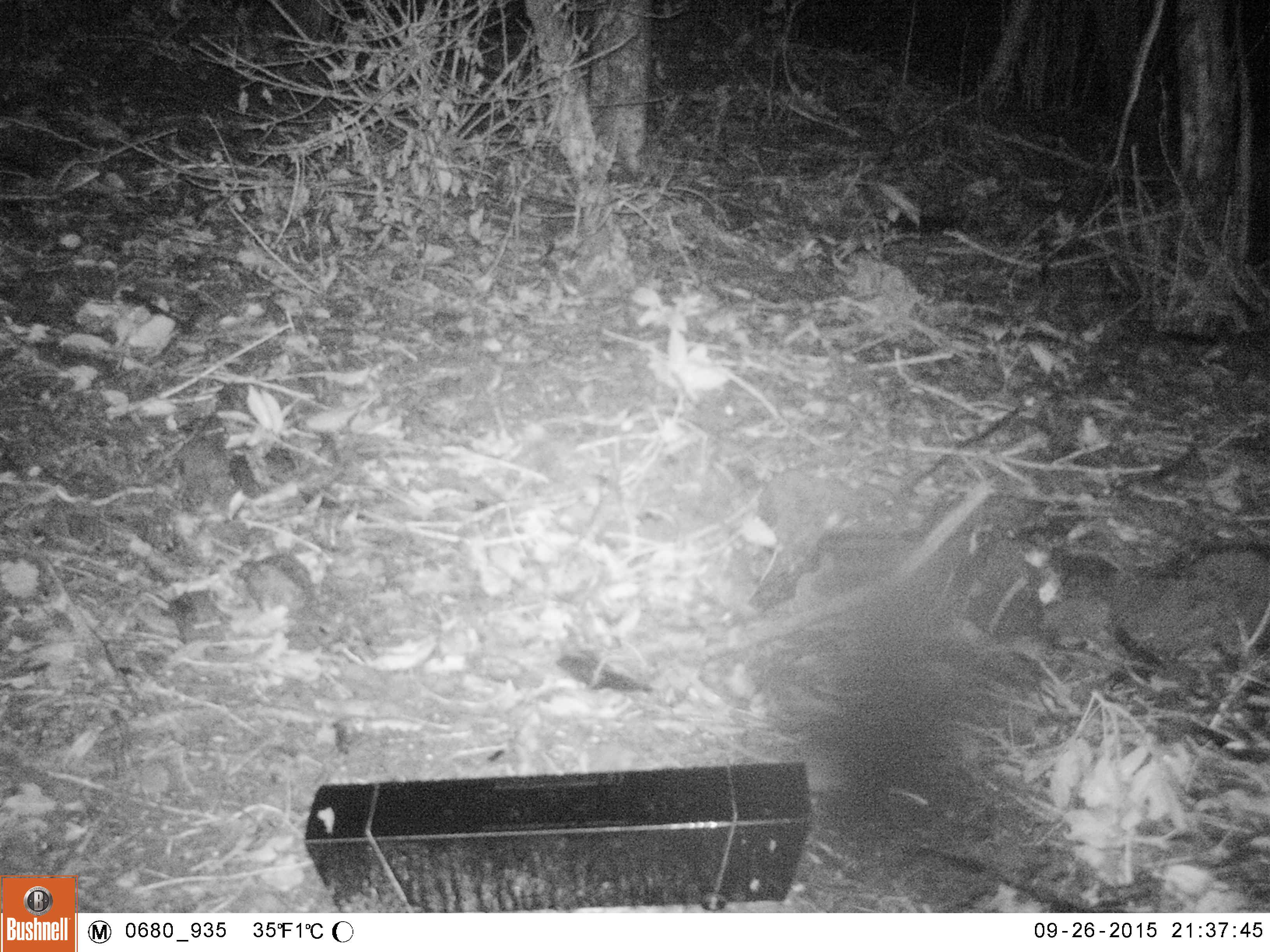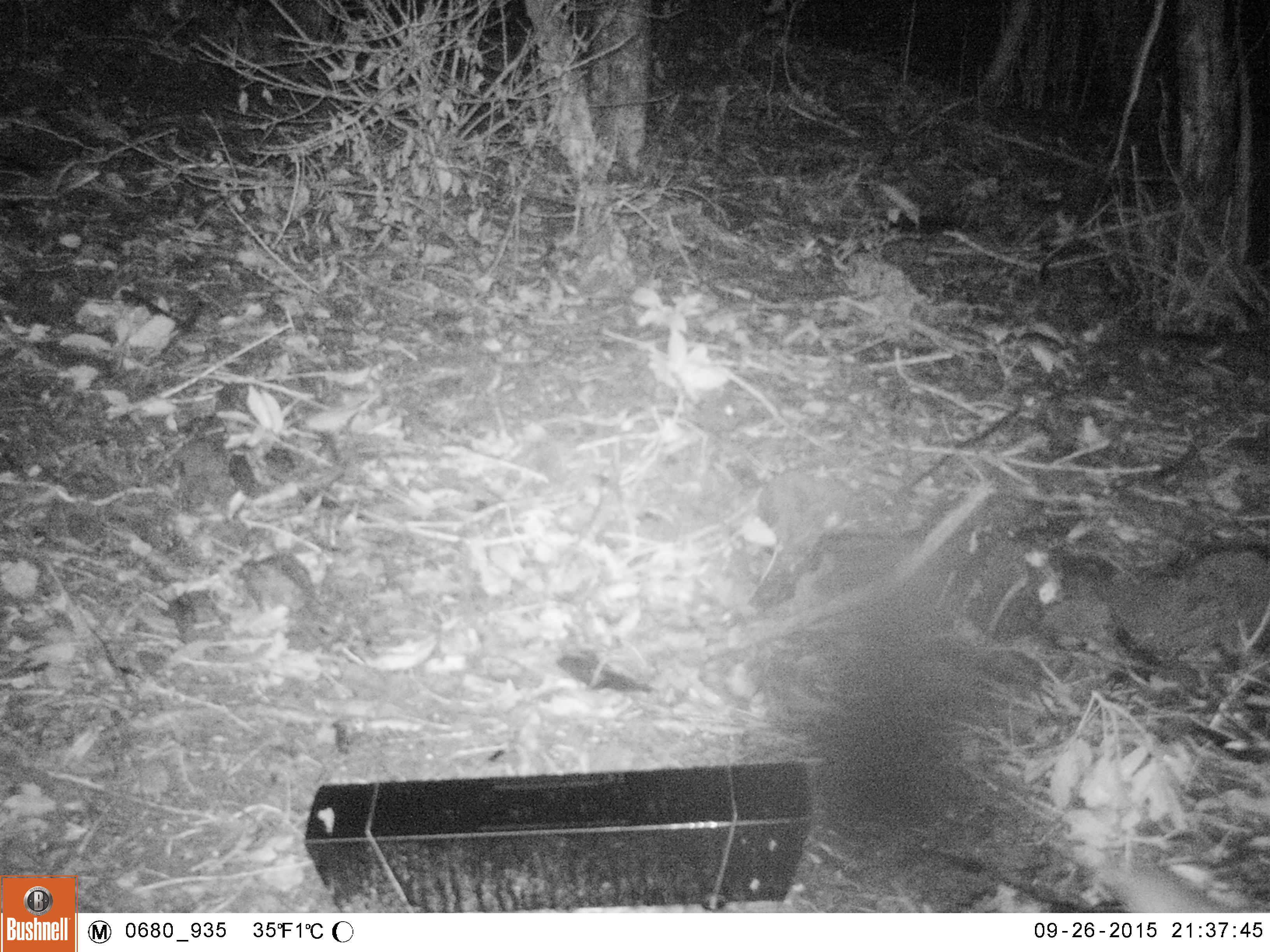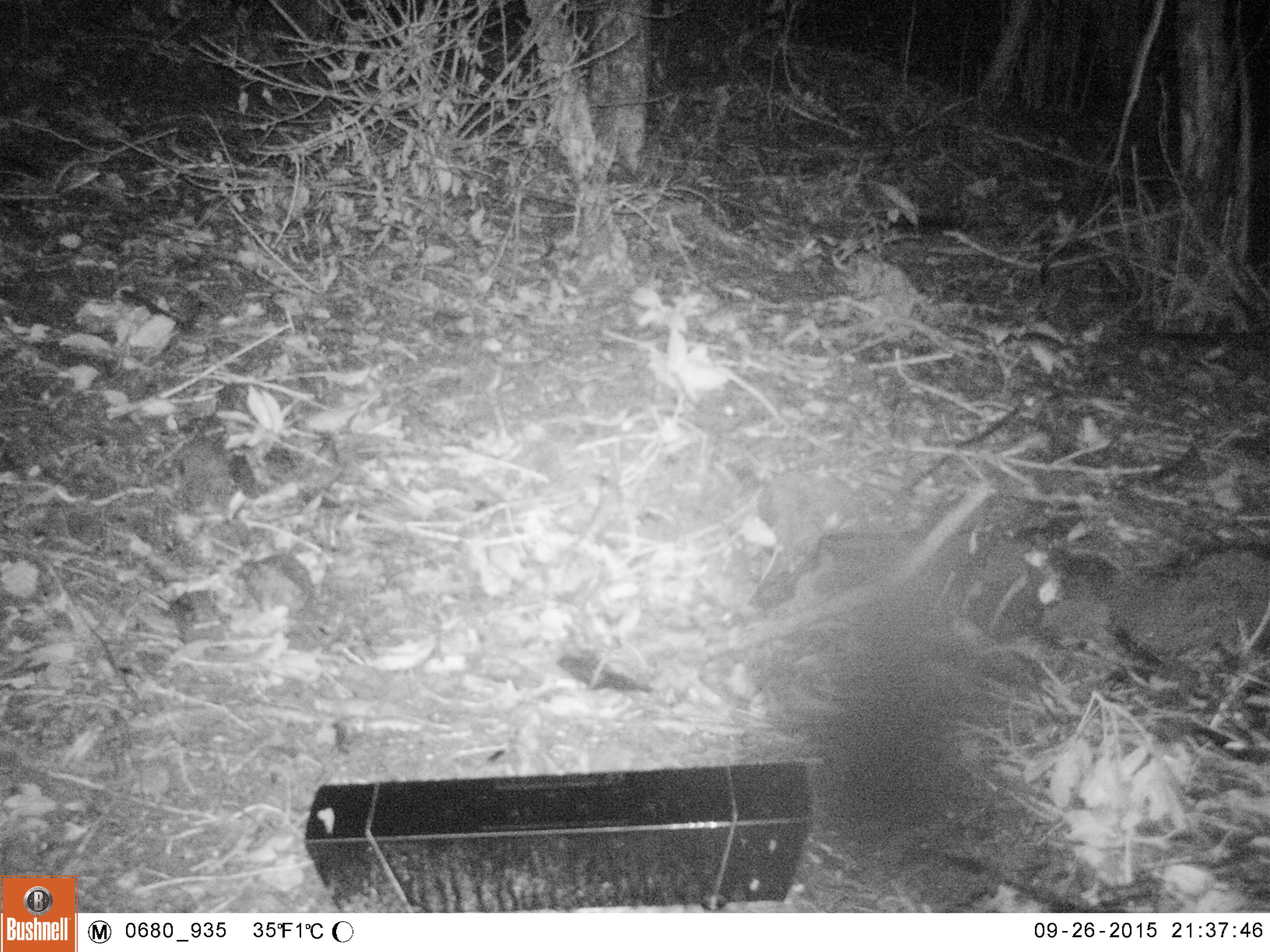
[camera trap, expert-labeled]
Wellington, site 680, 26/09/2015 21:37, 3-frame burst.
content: unidentified animal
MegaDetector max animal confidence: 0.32